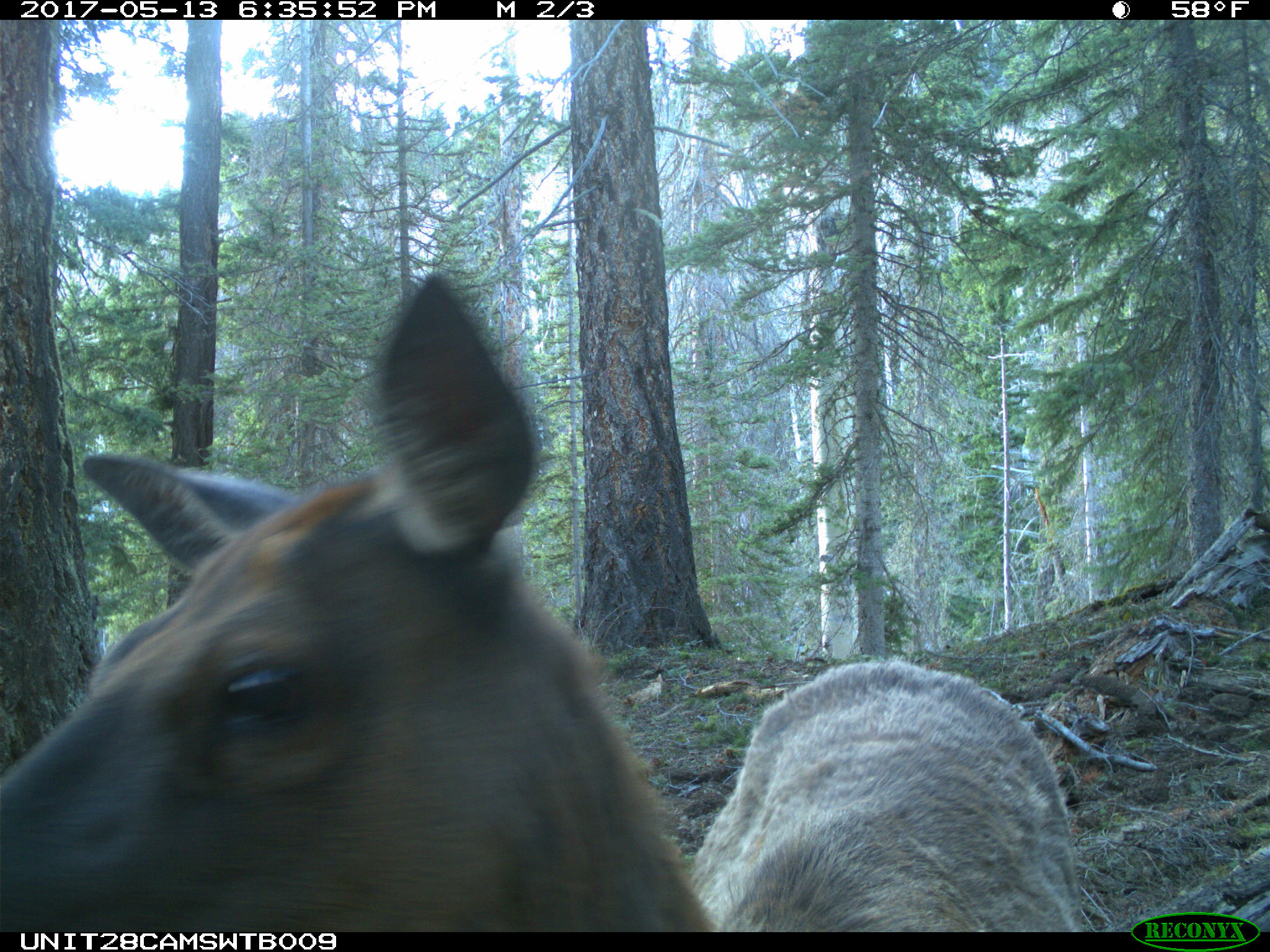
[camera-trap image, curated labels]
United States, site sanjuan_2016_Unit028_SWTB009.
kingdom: Animalia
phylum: Chordata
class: Mammalia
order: Artiodactyla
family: Cervidae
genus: Cervus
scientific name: Cervus elaphus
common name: red deer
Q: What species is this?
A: Cervus elaphus (red deer).